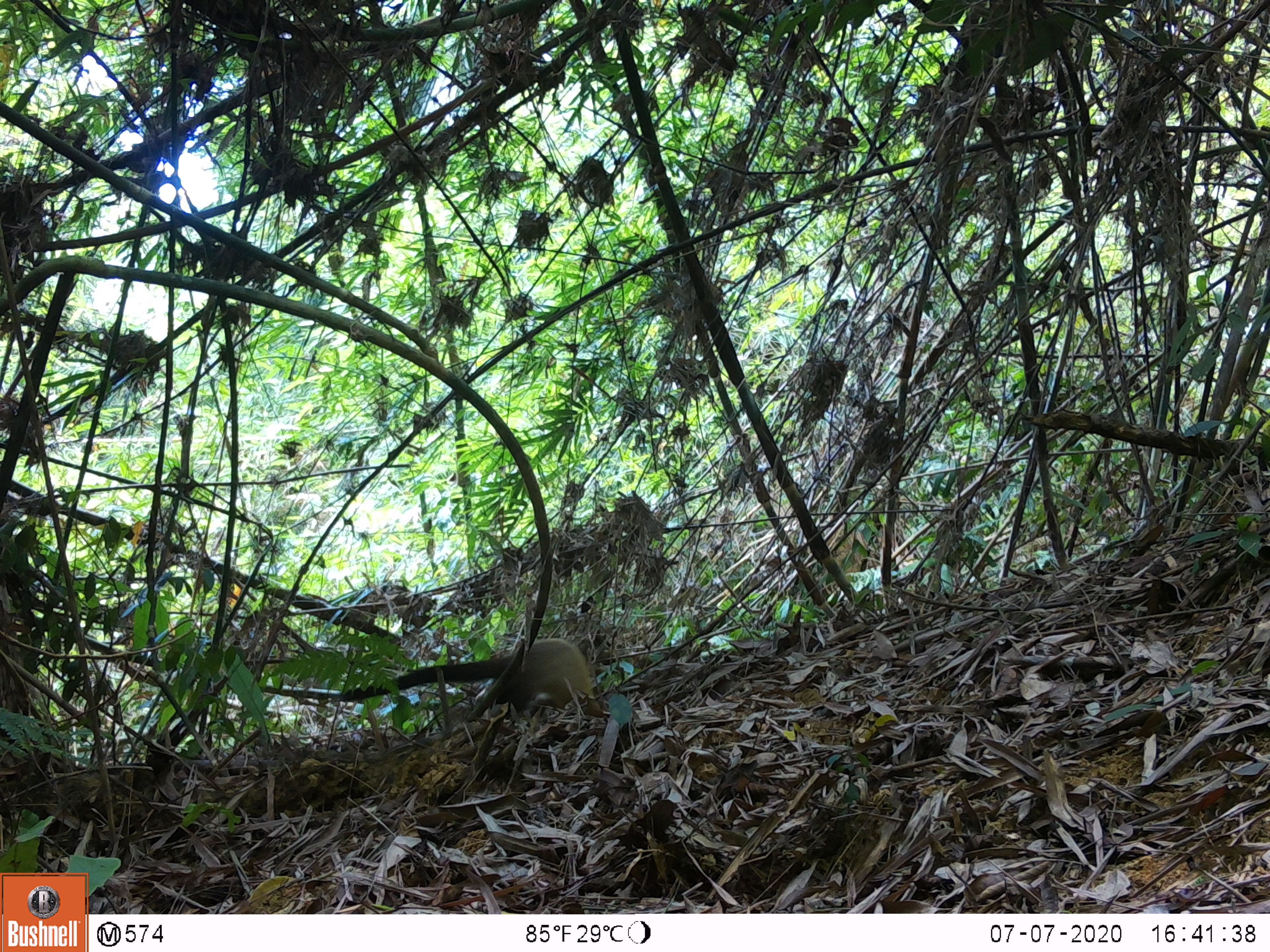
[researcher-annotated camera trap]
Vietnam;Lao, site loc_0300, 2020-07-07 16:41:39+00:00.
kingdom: Animalia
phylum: Chordata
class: Mammalia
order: Carnivora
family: Mustelidae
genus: Martes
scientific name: Martes flavigula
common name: yellow-throated marten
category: yellow throated marten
Yellow throated marten (yellow-throated marten) (Martes flavigula). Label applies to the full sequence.